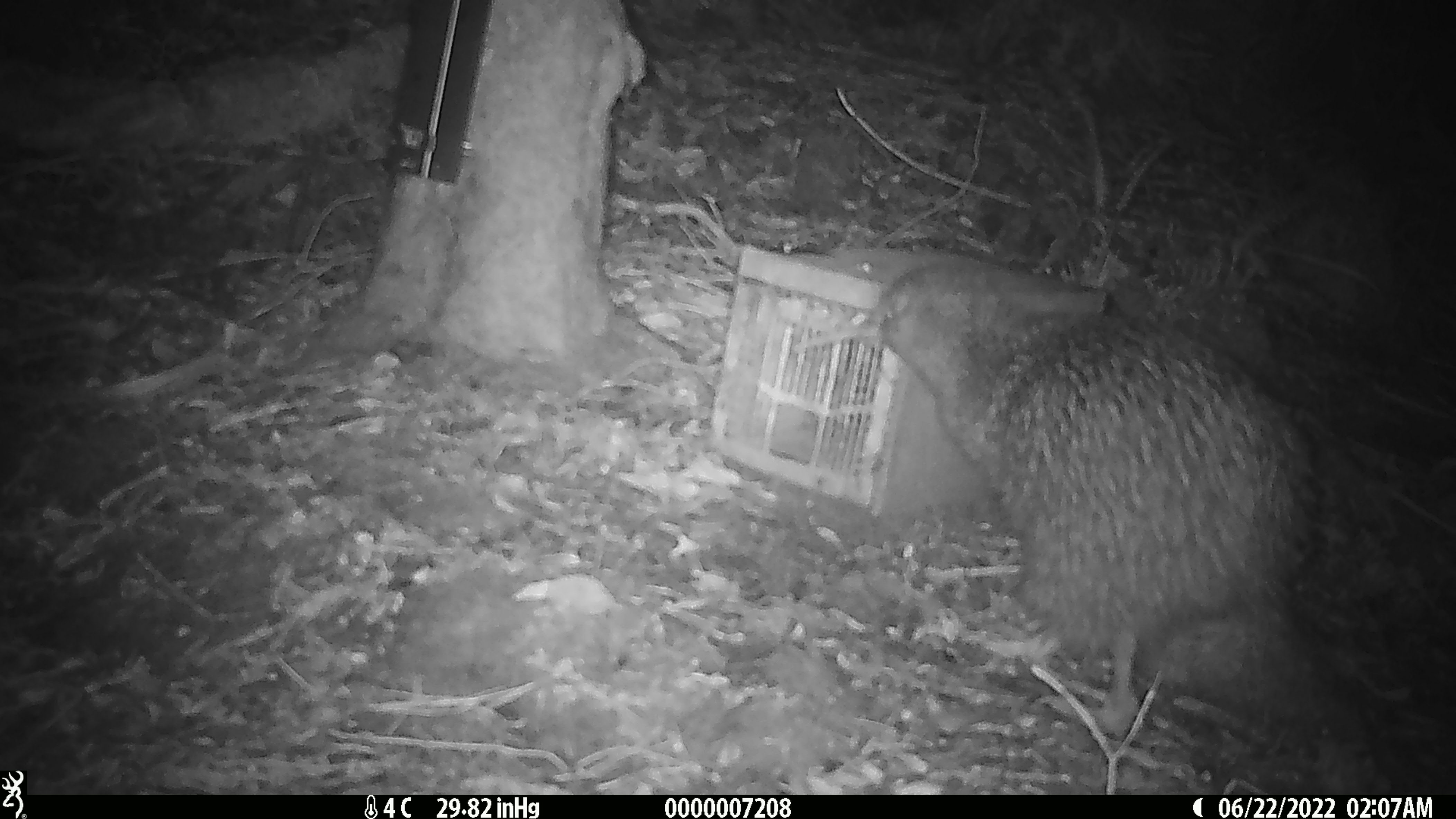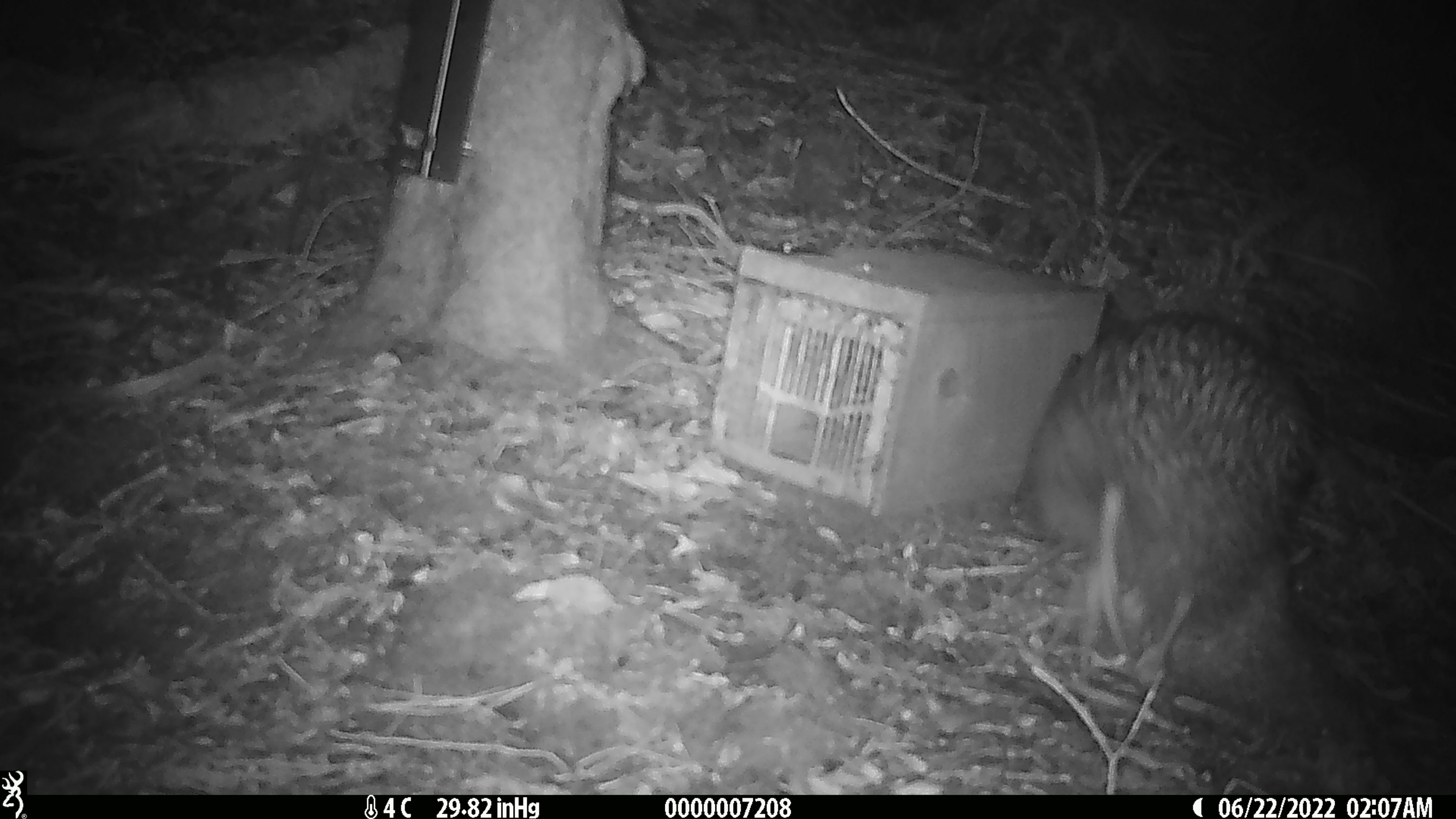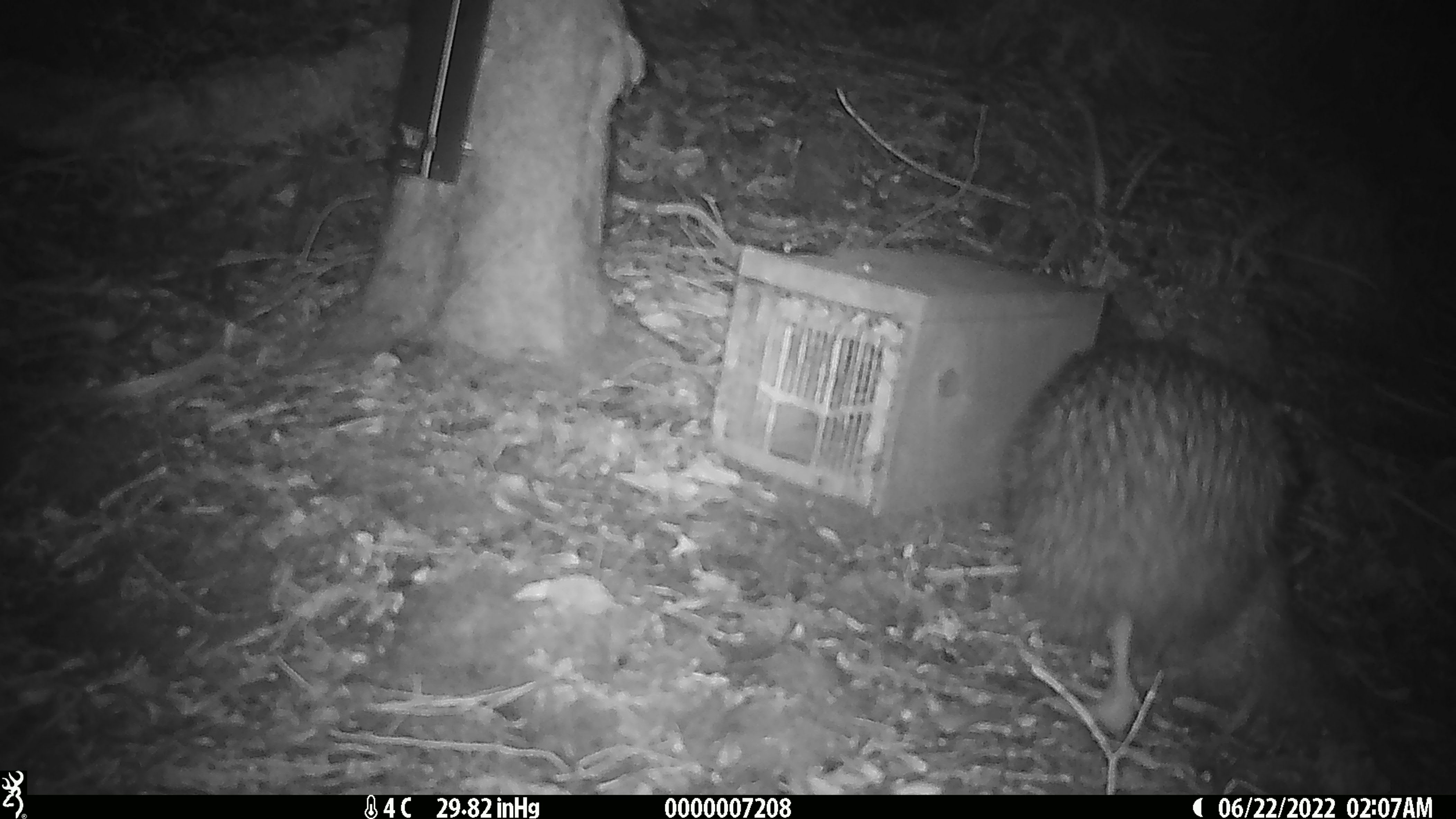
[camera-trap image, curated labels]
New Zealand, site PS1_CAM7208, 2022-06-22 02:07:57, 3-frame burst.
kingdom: Animalia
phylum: Chordata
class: Aves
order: Apterygiformes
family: Apterygidae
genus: Apteryx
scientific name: Apteryx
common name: kiwi